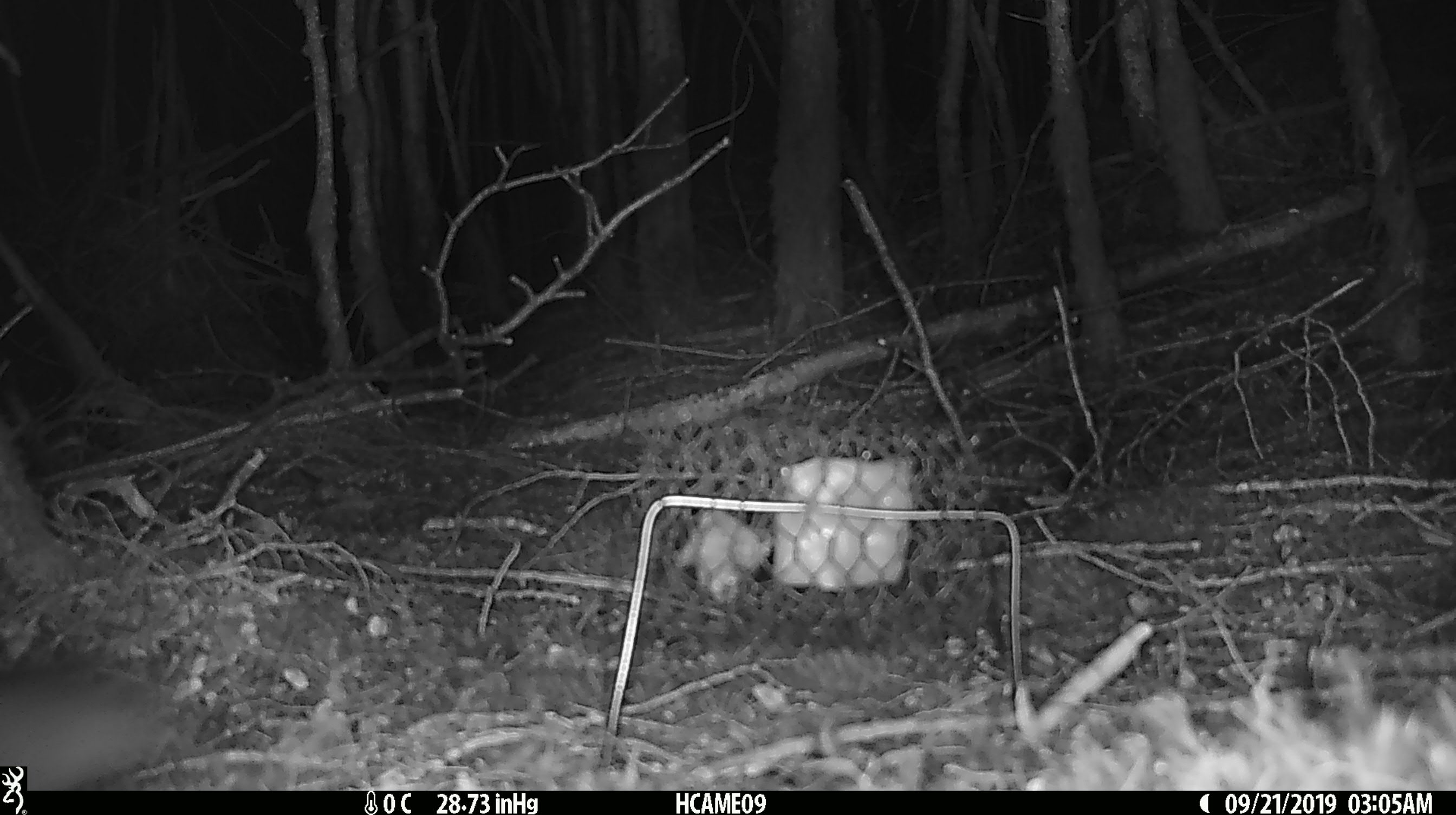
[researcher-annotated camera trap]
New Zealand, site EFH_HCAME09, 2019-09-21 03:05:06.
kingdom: Animalia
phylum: Chordata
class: Mammalia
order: Rodentia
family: Muridae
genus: Mus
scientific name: Mus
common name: mouse